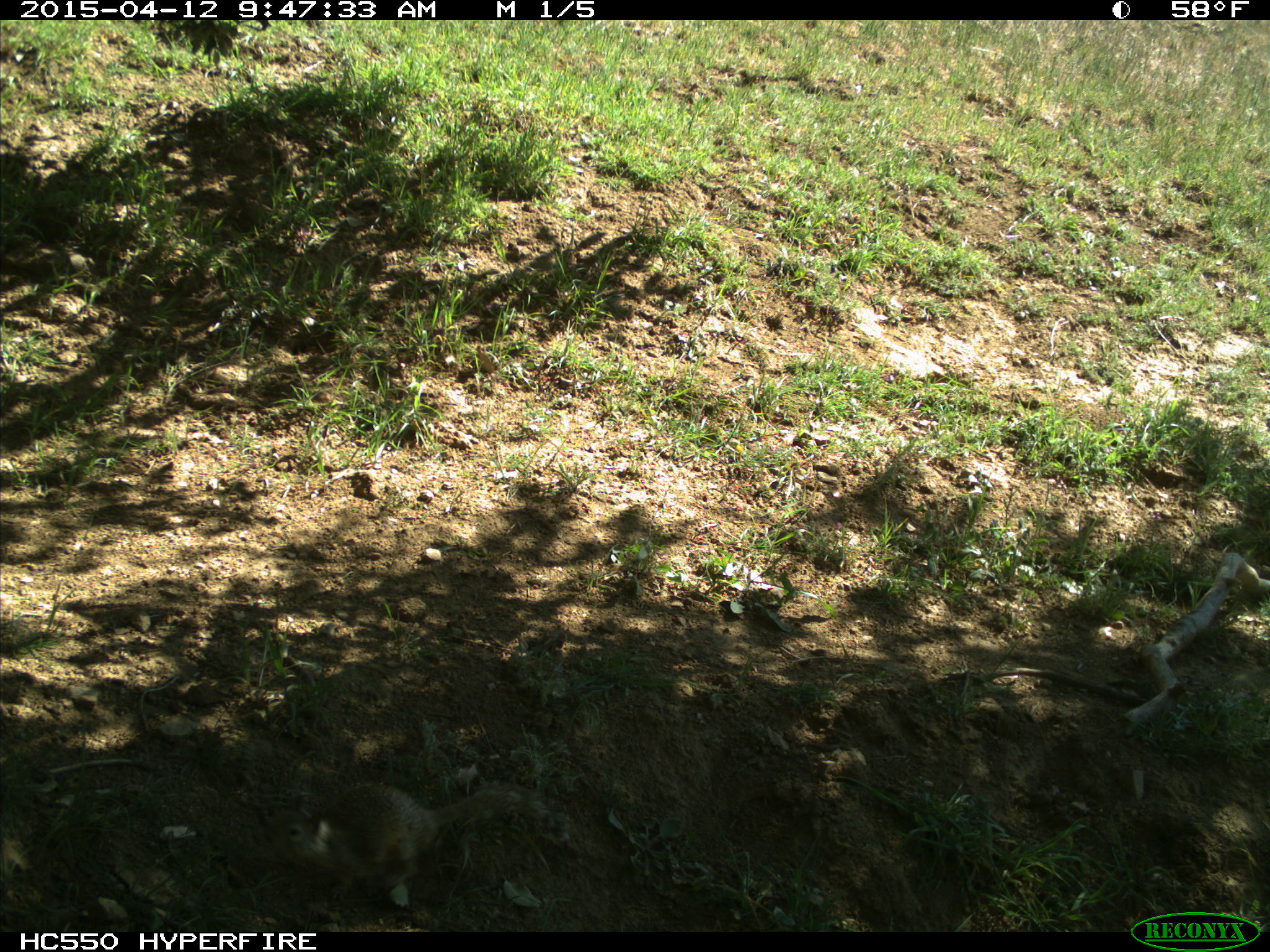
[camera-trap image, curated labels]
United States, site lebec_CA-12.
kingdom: Animalia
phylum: Chordata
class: Mammalia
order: Rodentia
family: Sciuridae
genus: Otospermophilus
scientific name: Otospermophilus beecheyi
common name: california ground squirrel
Otospermophilus beecheyi (california ground squirrel).